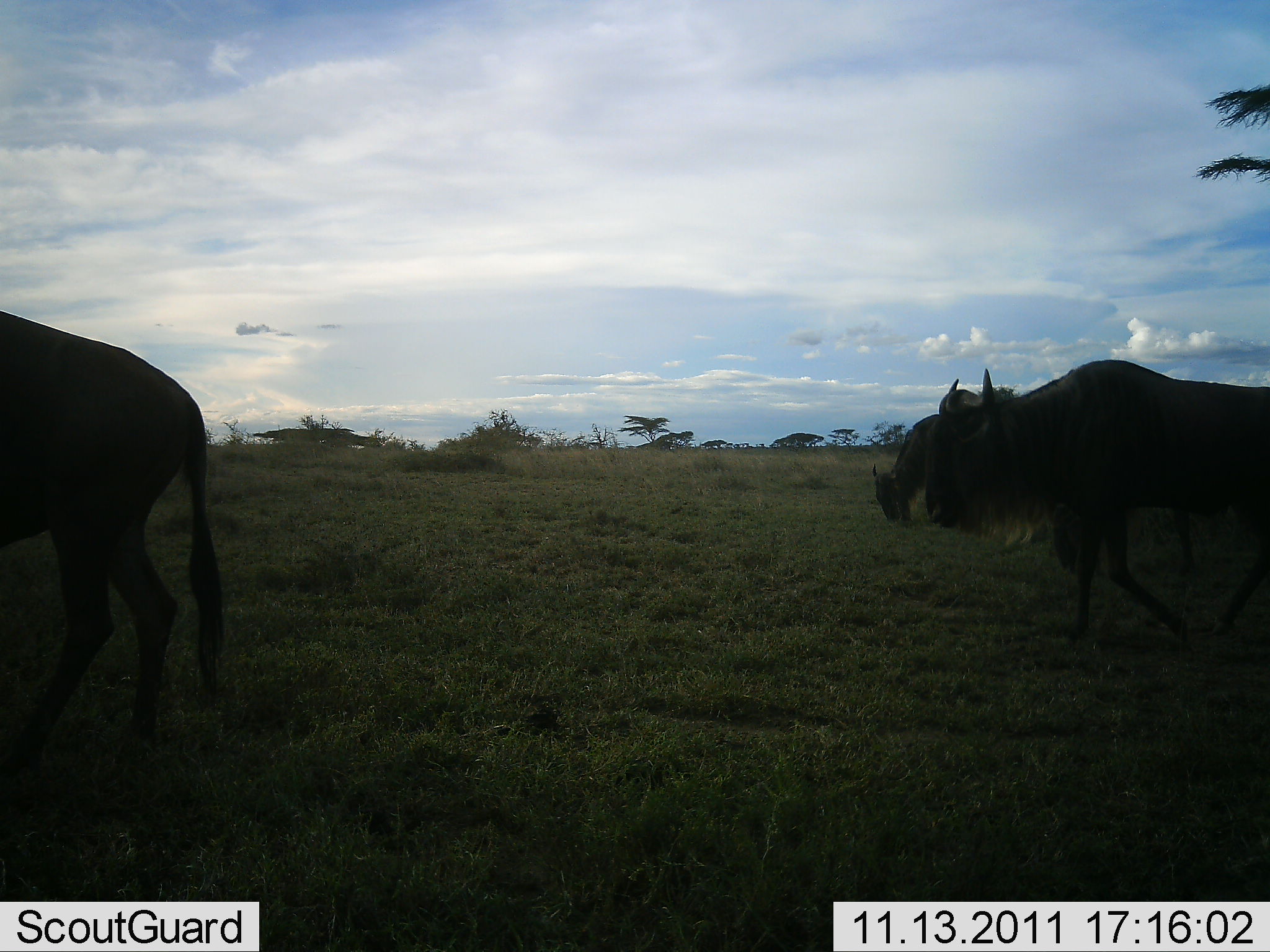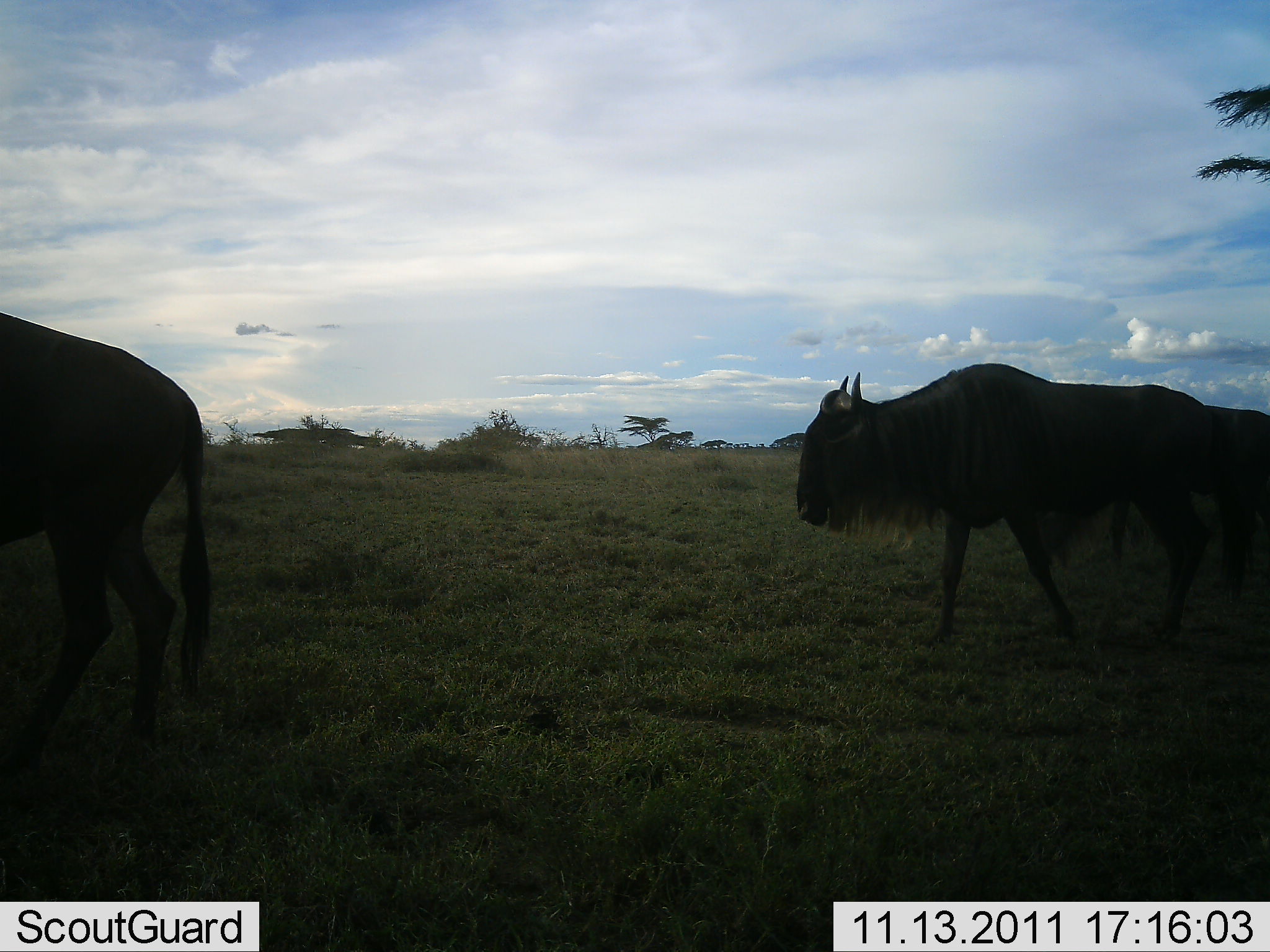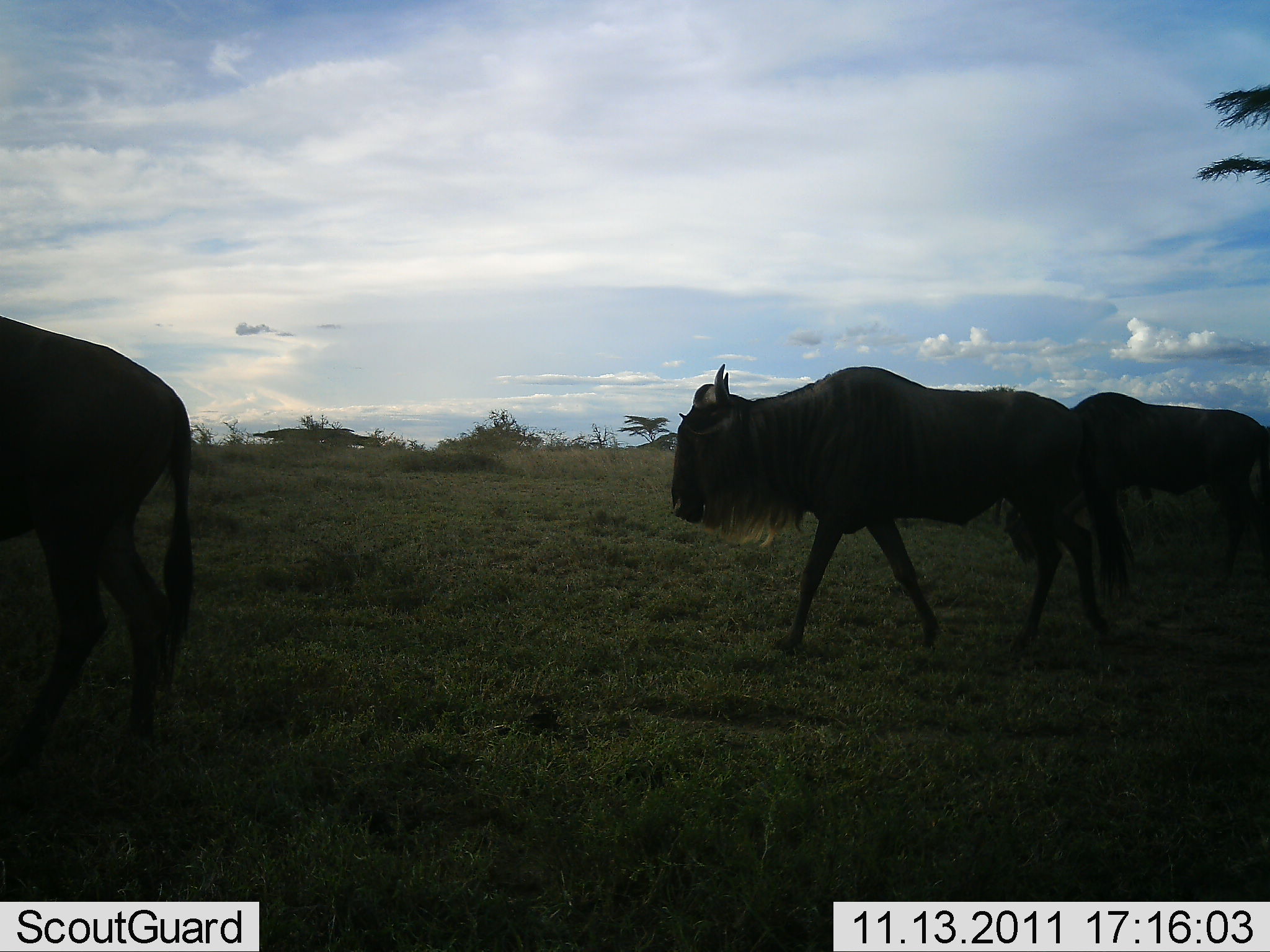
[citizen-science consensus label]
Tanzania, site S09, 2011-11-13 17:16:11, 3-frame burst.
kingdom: Animalia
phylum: Chordata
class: Mammalia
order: Artiodactyla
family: Bovidae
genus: Connochaetes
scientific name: Connochaetes taurinus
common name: blue wildebeest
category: wildebeest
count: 3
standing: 15%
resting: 0%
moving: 100%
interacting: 0%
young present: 0%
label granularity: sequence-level